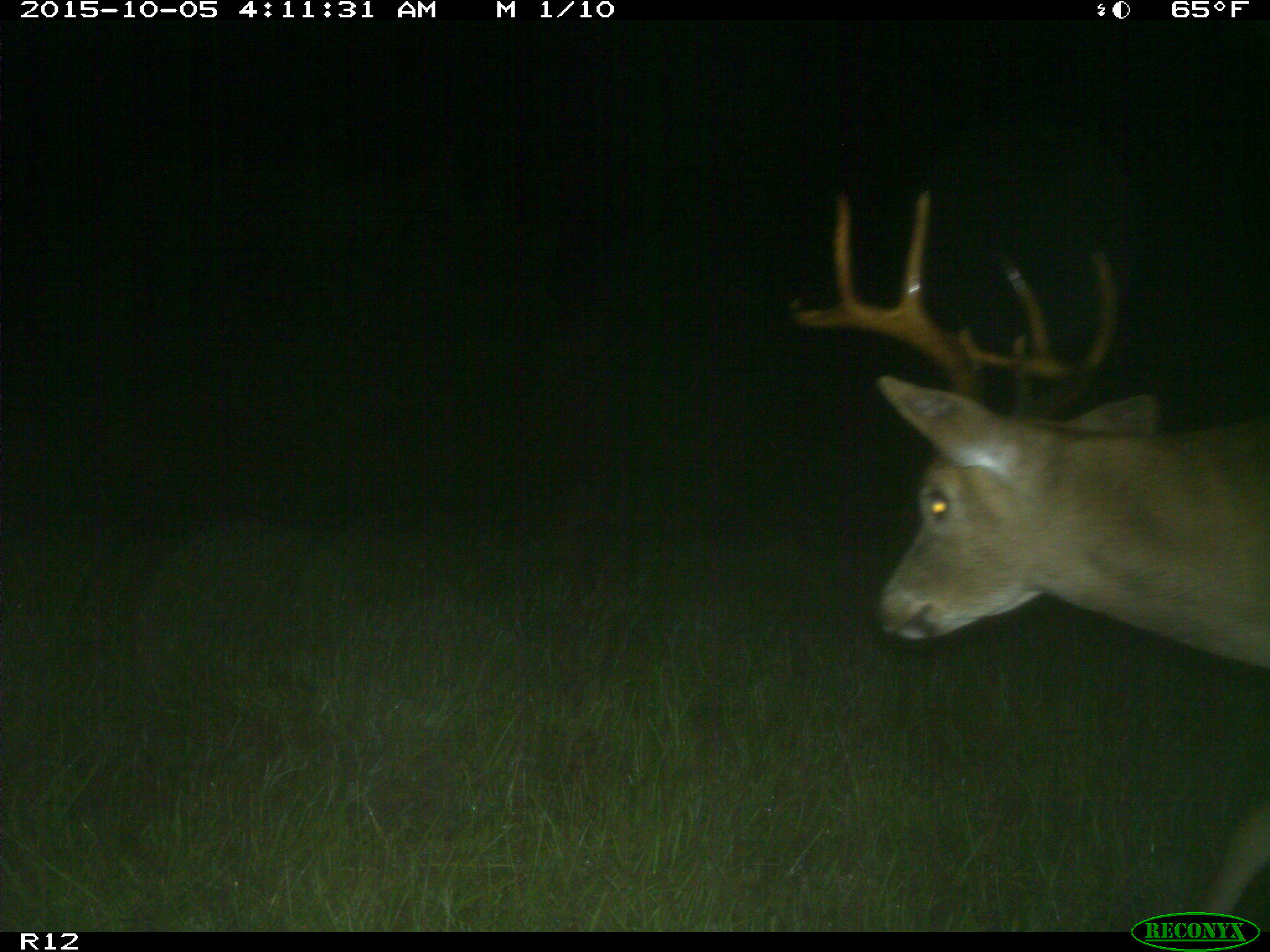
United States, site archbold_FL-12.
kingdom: Animalia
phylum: Chordata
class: Mammalia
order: Artiodactyla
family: Cervidae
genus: Odocoileus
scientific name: Odocoileus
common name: deer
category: unidentified deer